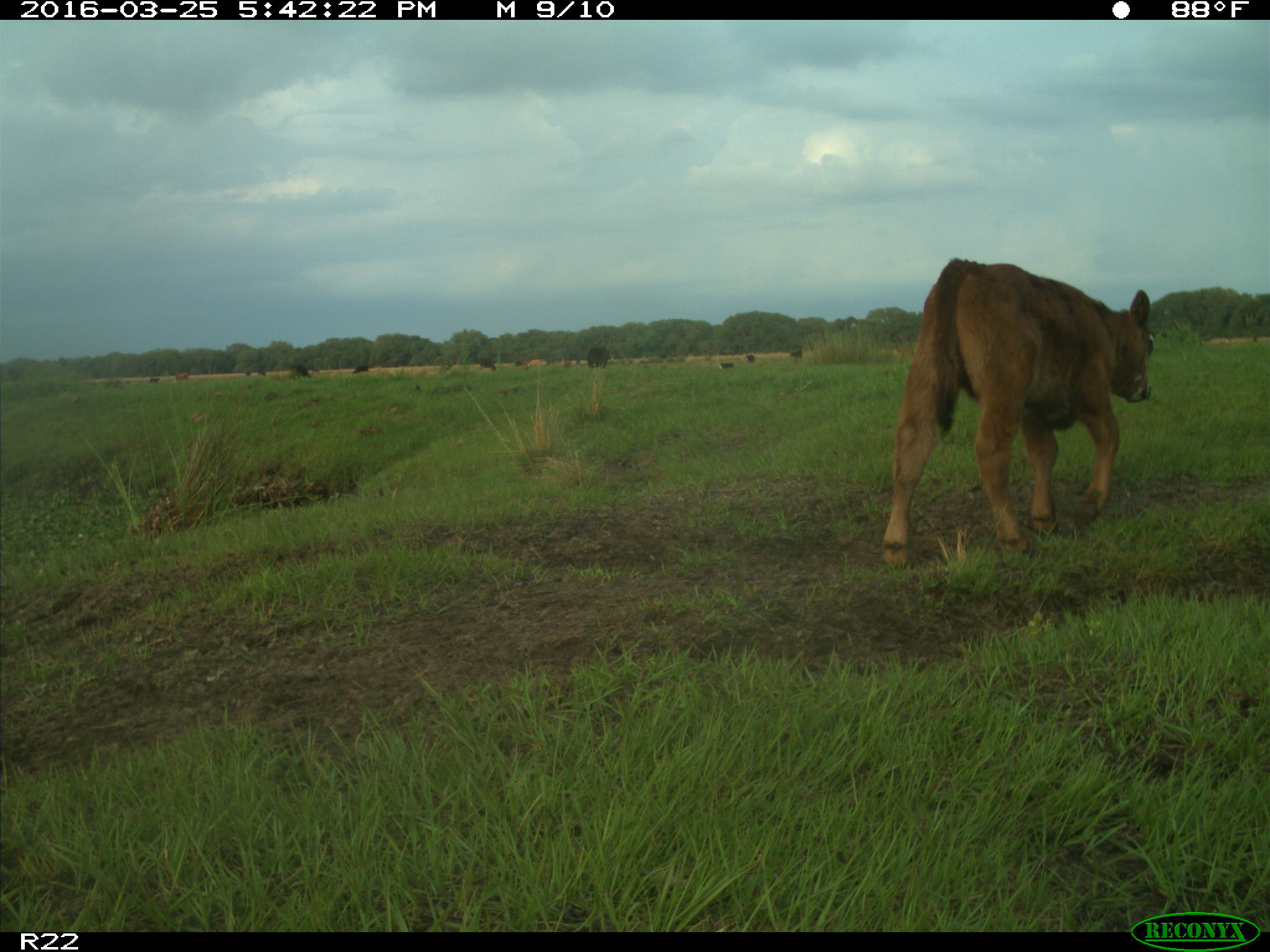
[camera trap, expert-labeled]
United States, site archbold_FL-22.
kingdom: Animalia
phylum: Chordata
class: Mammalia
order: Artiodactyla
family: Bovidae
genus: Bos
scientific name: Bos taurus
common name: domestic cow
Bos taurus (domestic cow).